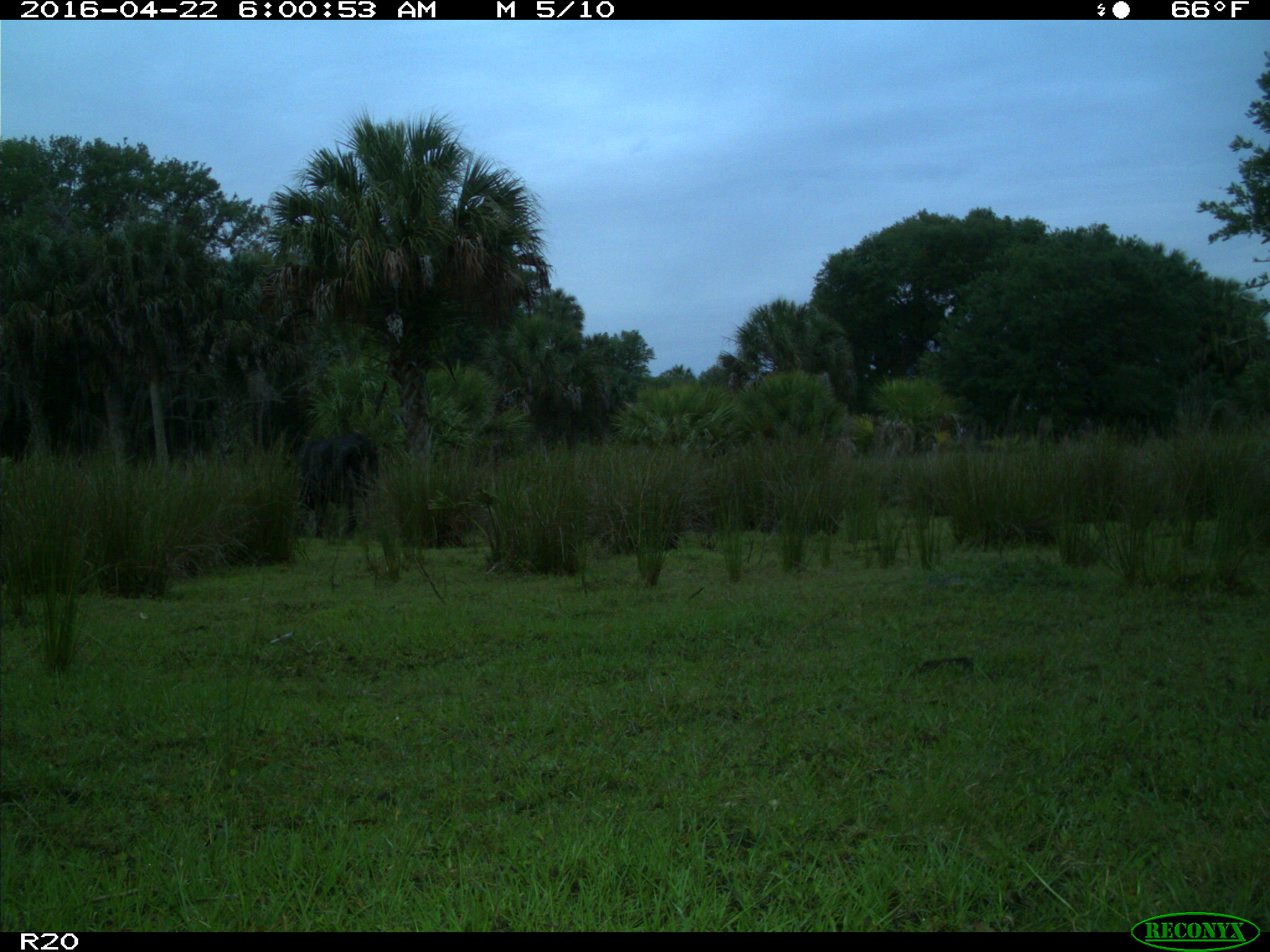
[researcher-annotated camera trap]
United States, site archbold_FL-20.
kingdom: Animalia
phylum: Chordata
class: Mammalia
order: Artiodactyla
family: Bovidae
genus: Bos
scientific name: Bos taurus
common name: domestic cow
Bos taurus (domestic cow).